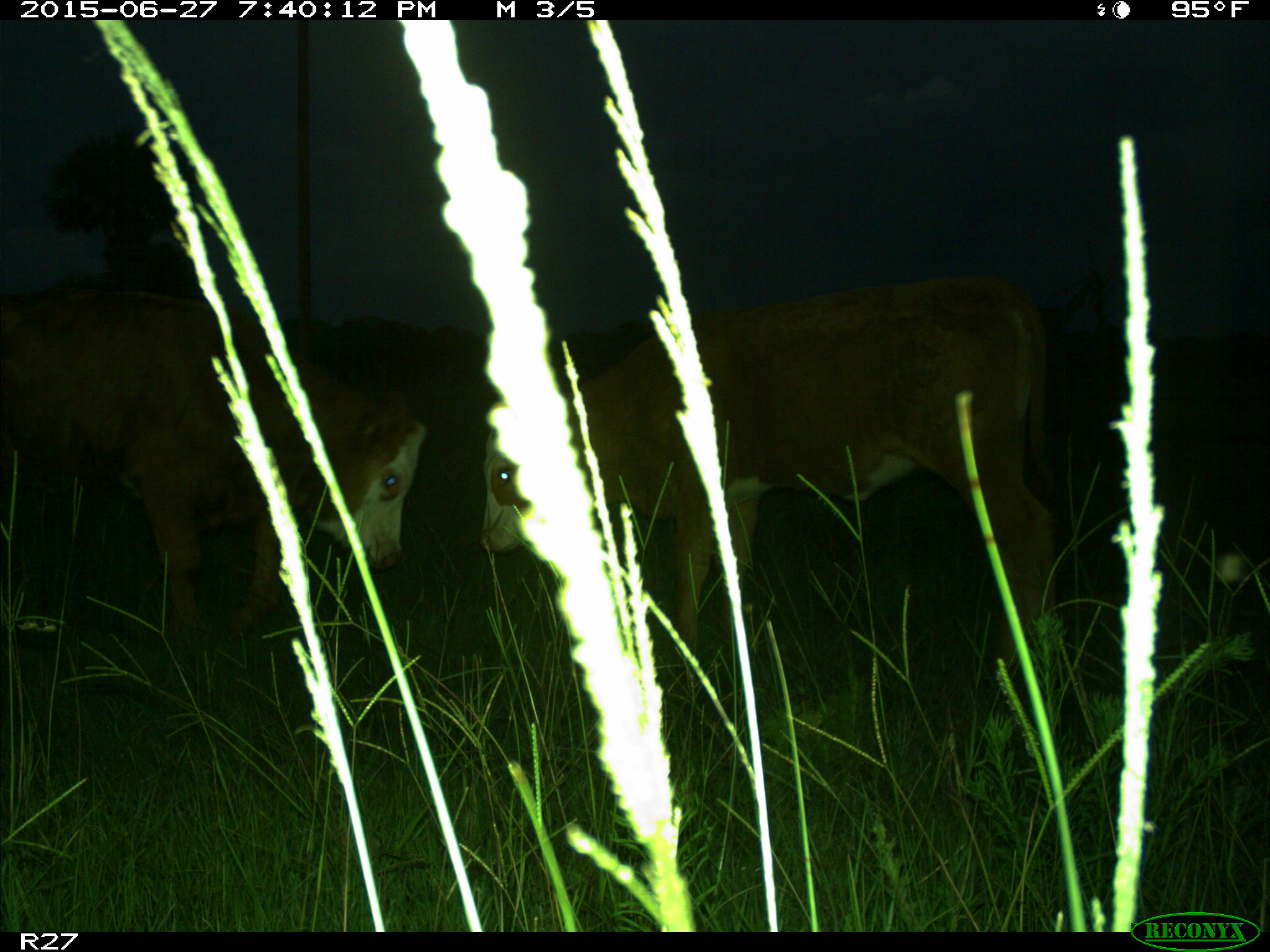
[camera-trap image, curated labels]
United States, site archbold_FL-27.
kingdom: Animalia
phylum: Chordata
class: Mammalia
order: Artiodactyla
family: Bovidae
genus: Bos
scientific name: Bos taurus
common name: domestic cow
Bos taurus (domestic cow).